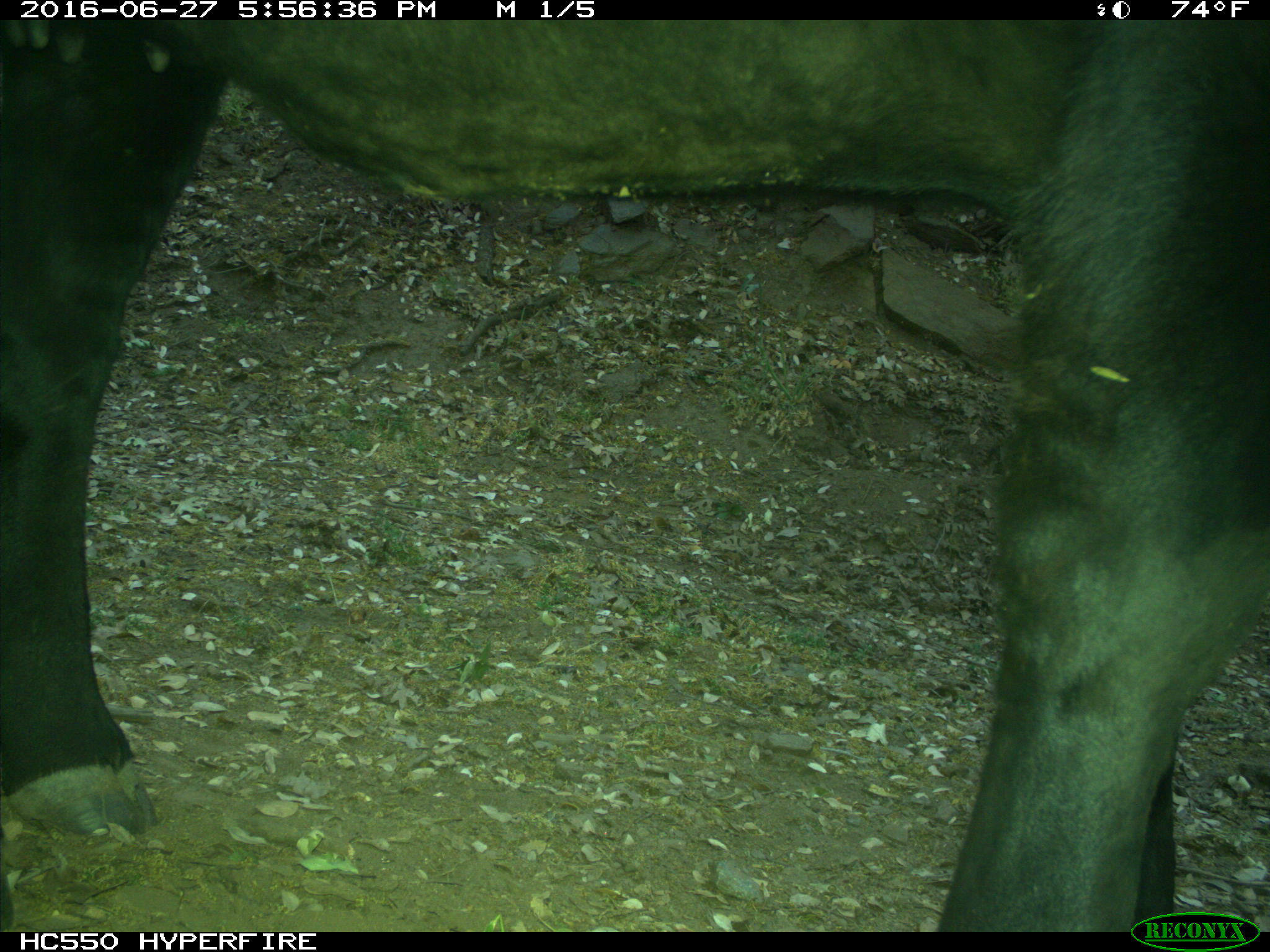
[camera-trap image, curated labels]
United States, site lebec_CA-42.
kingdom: Animalia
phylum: Chordata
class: Mammalia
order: Artiodactyla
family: Bovidae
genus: Bos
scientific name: Bos taurus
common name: domestic cow